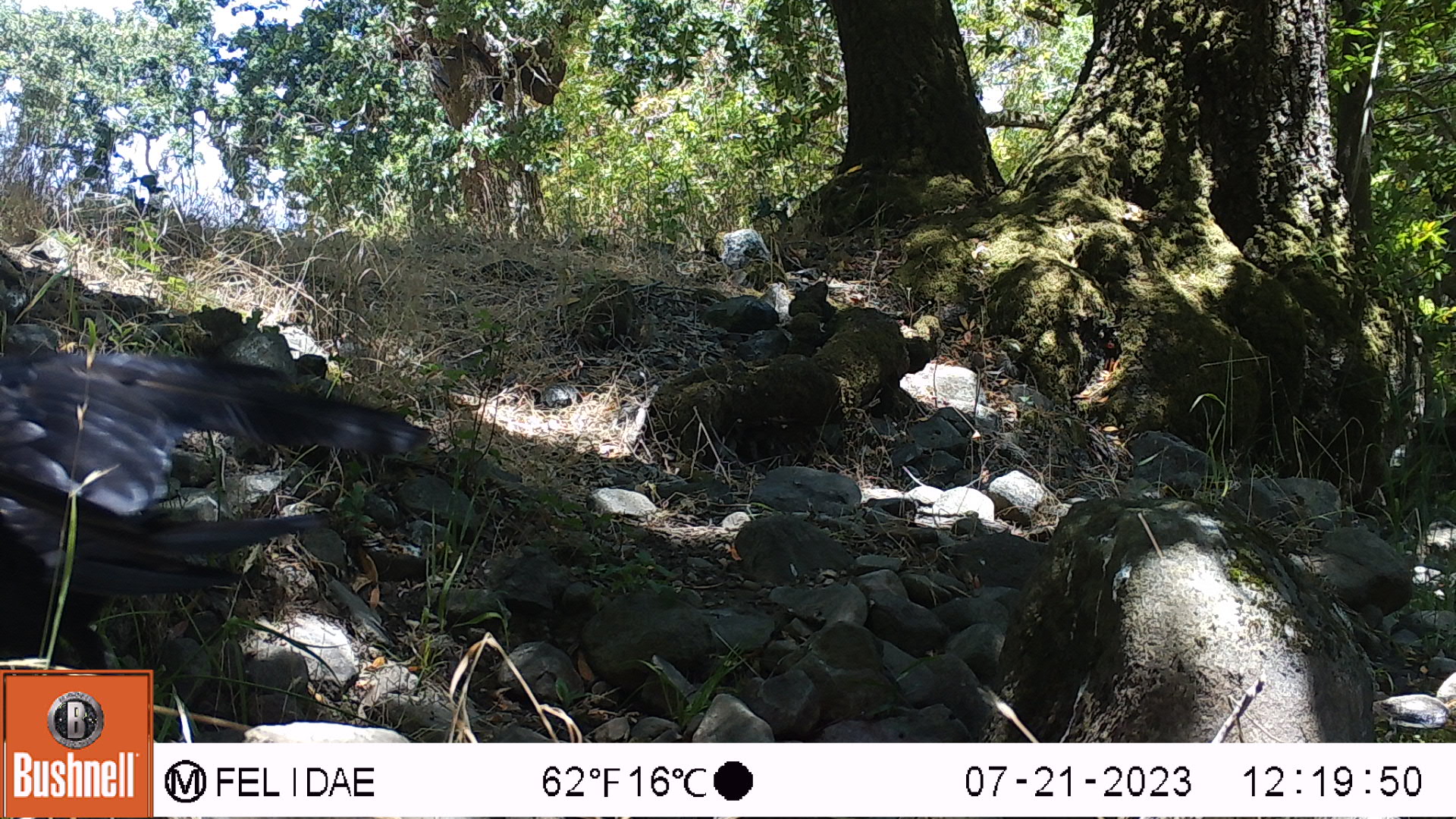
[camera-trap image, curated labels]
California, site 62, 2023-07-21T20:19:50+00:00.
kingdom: Animalia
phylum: Chordata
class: Aves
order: Passeriformes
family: Corvidae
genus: Corvus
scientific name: Corvus brachyrhynchos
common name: american crow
American crow (Corvus brachyrhynchos).